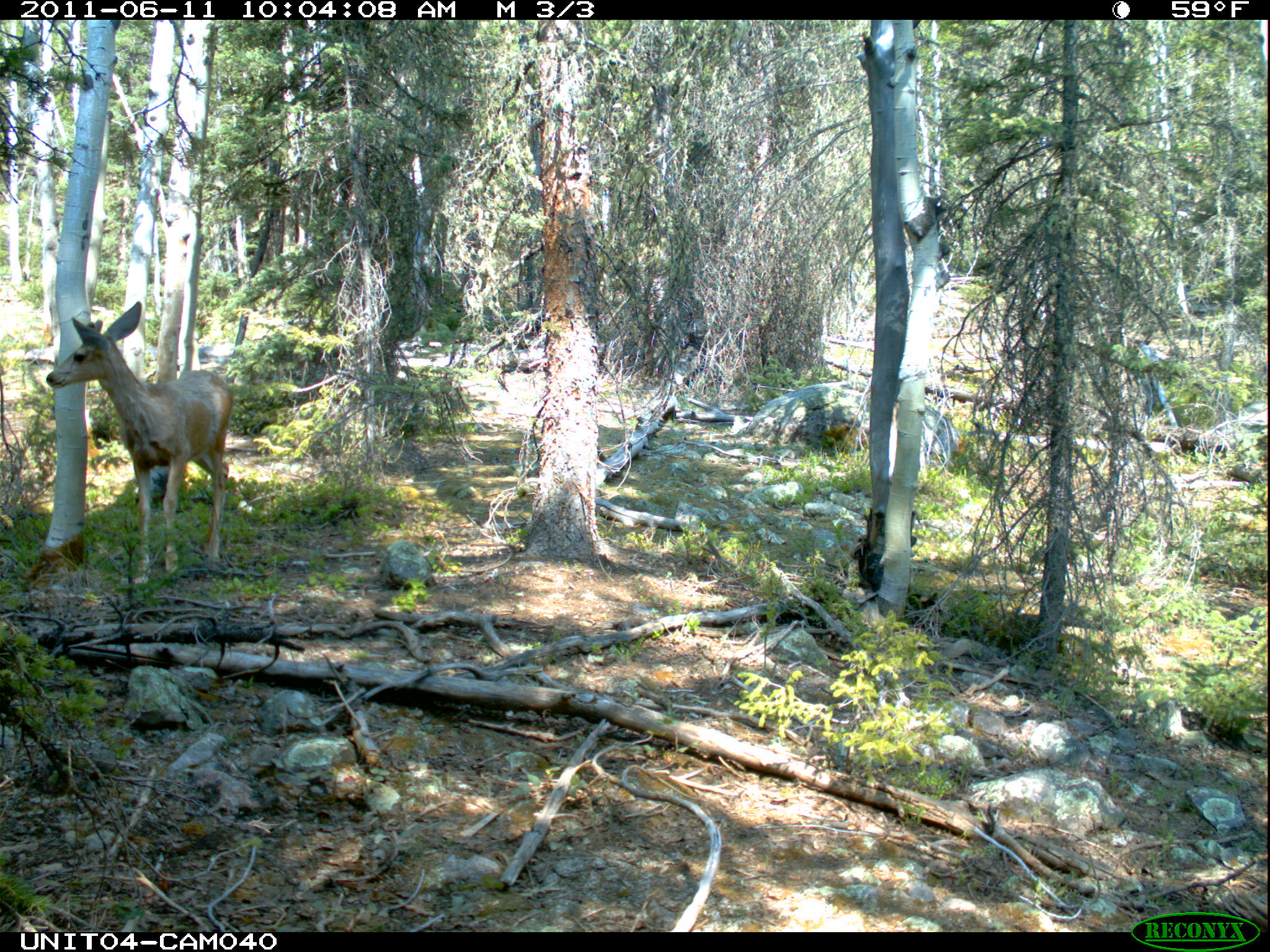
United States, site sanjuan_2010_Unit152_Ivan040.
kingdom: Animalia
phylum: Chordata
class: Mammalia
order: Artiodactyla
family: Cervidae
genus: Odocoileus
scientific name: Odocoileus hemionus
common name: mule deer